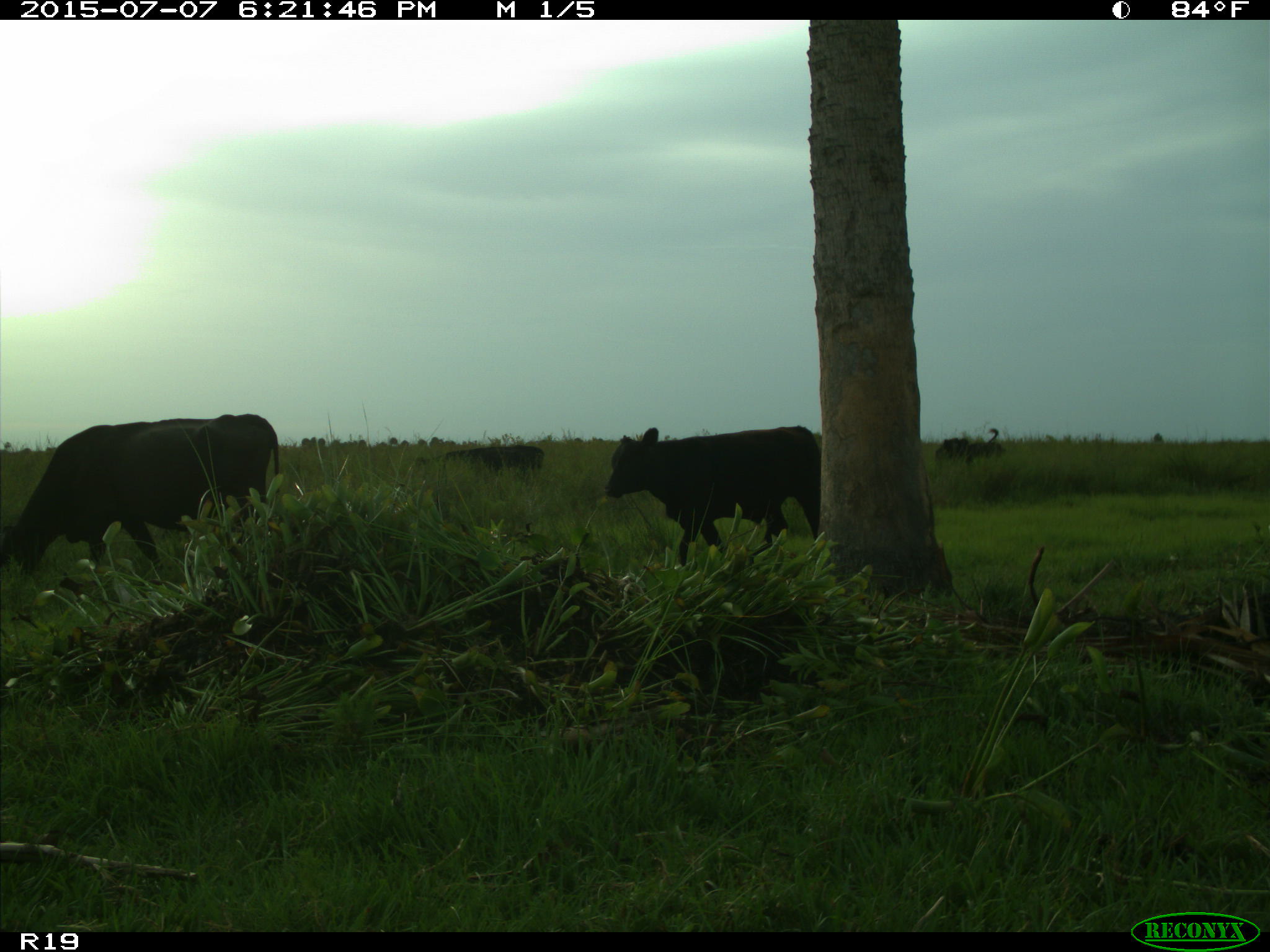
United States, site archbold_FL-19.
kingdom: Animalia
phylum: Chordata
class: Mammalia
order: Artiodactyla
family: Bovidae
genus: Bos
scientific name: Bos taurus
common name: domestic cow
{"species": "Bos taurus (domestic cow)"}